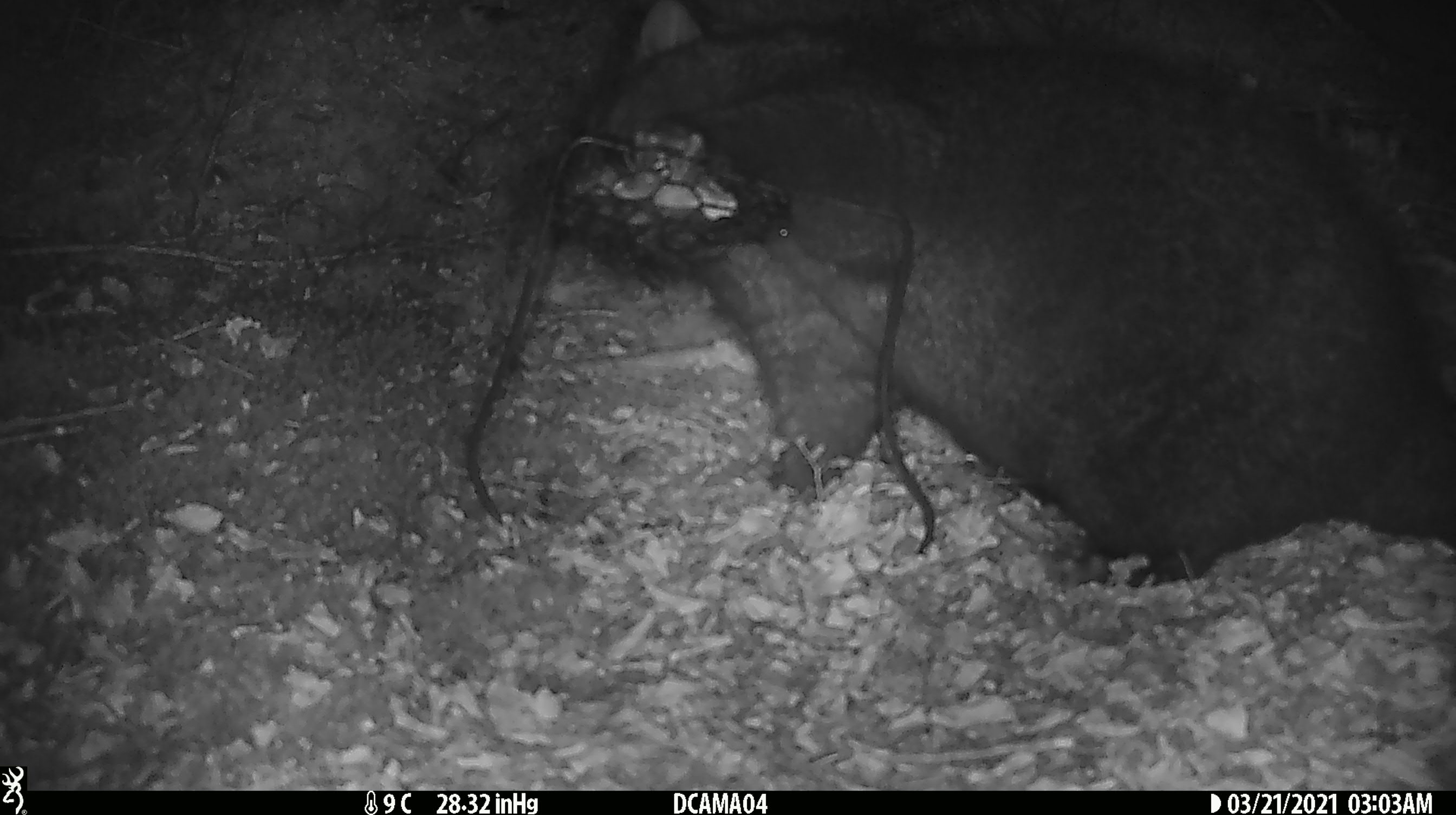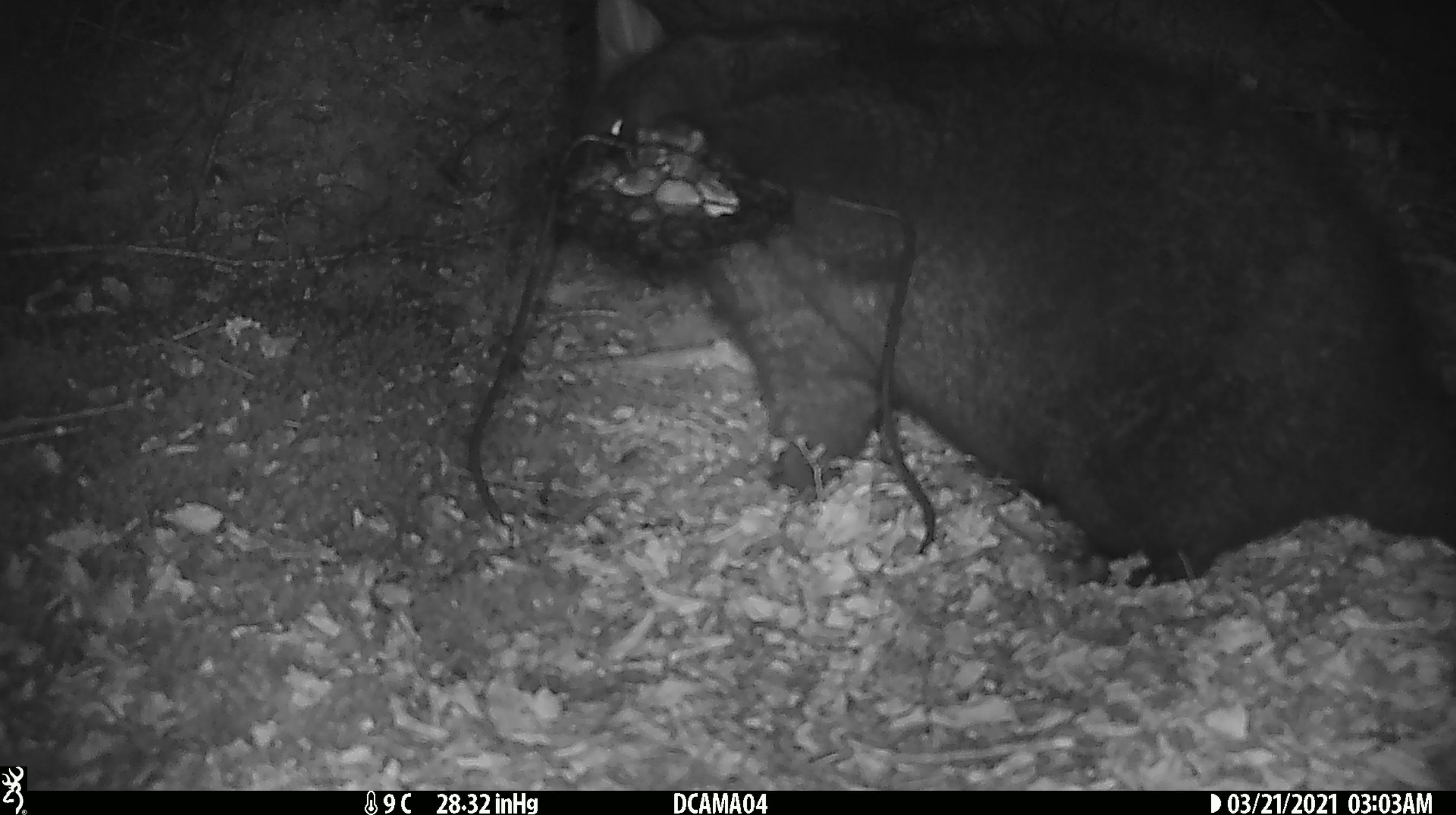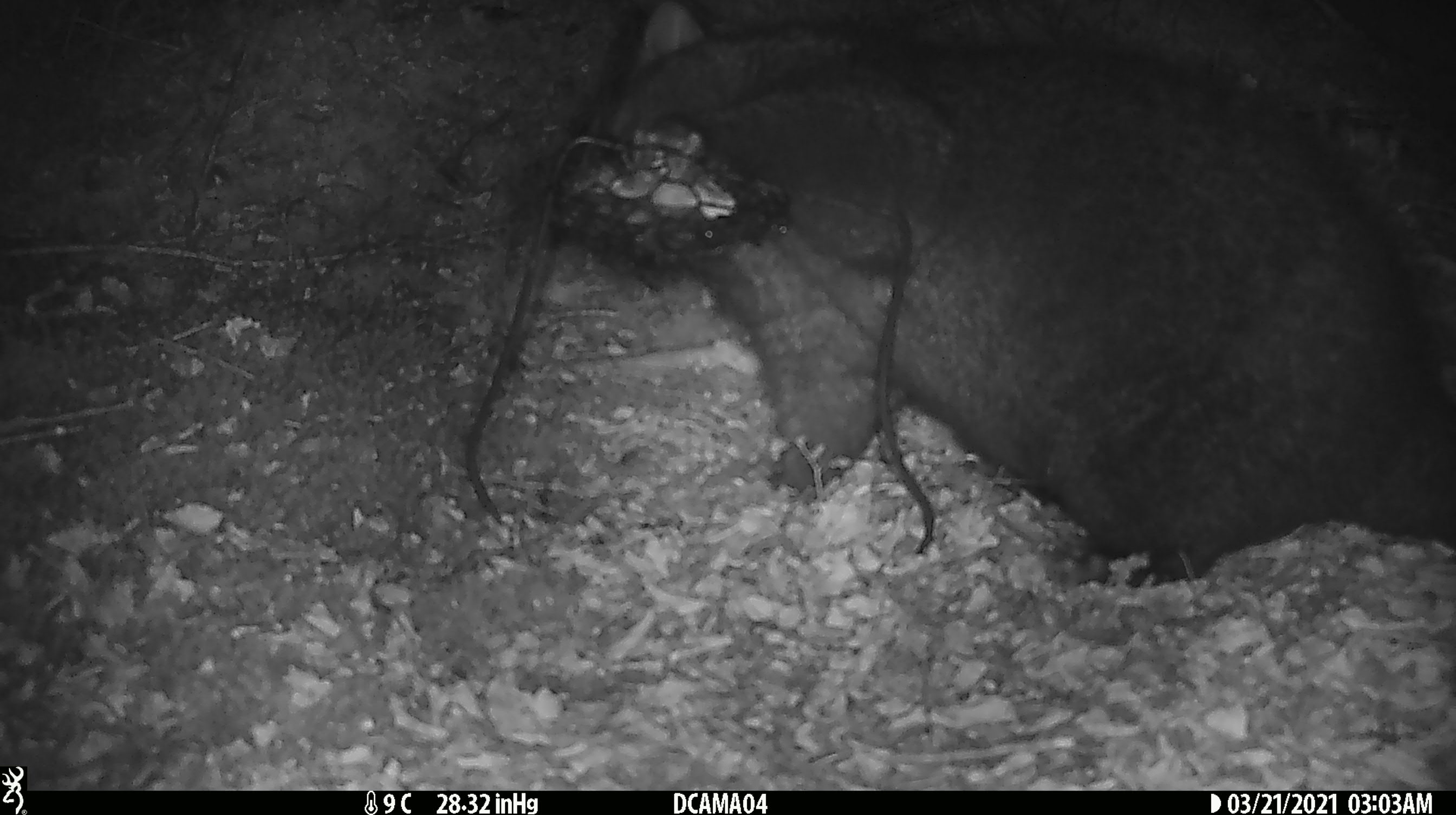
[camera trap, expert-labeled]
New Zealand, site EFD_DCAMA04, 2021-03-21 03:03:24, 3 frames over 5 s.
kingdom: Animalia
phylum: Chordata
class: Mammalia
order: Diprotodontia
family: Phalangeridae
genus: Trichosurus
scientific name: Trichosurus vulpecula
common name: common brushtail possum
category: possum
Possum (common brushtail possum) (Trichosurus vulpecula).